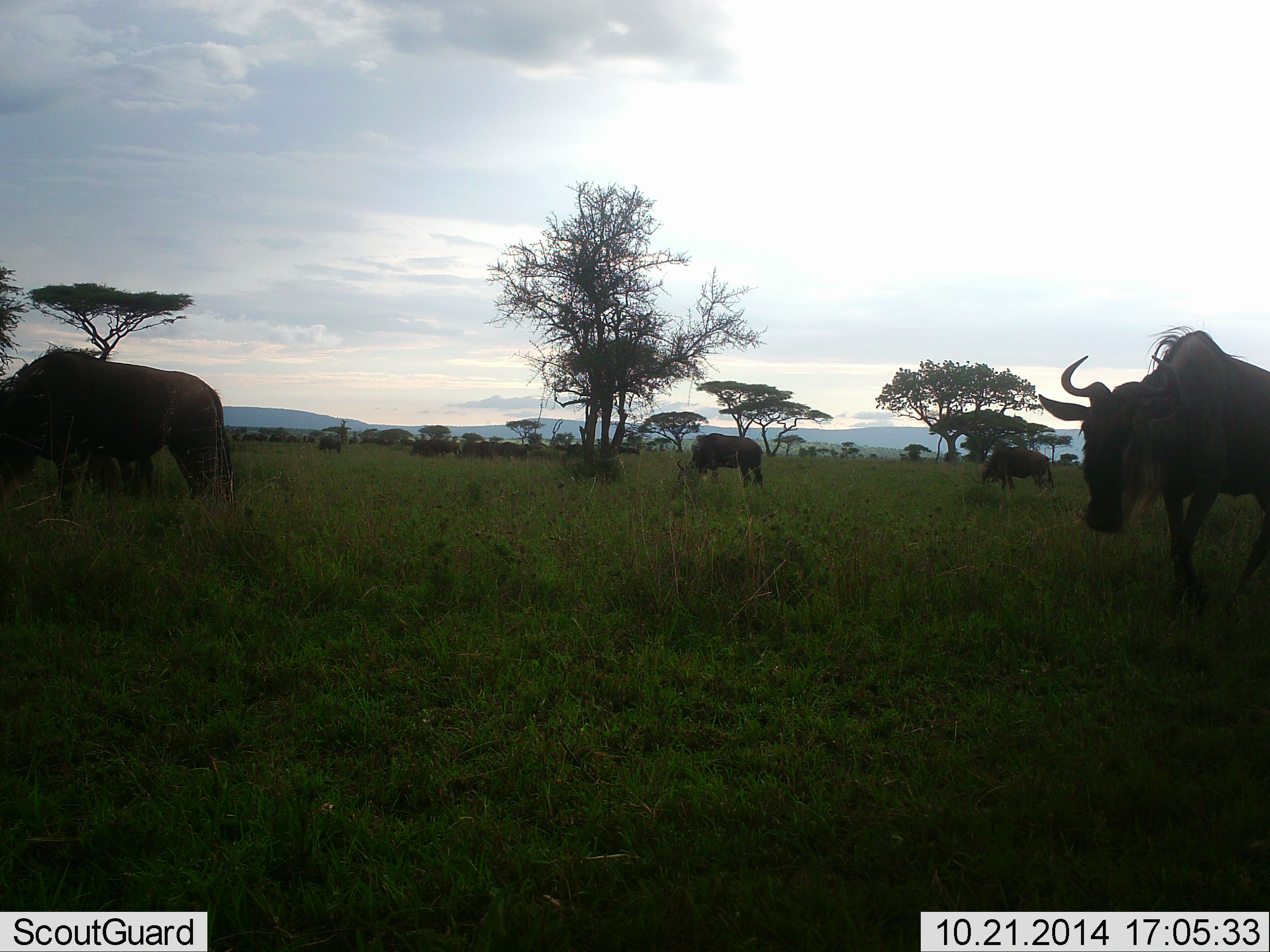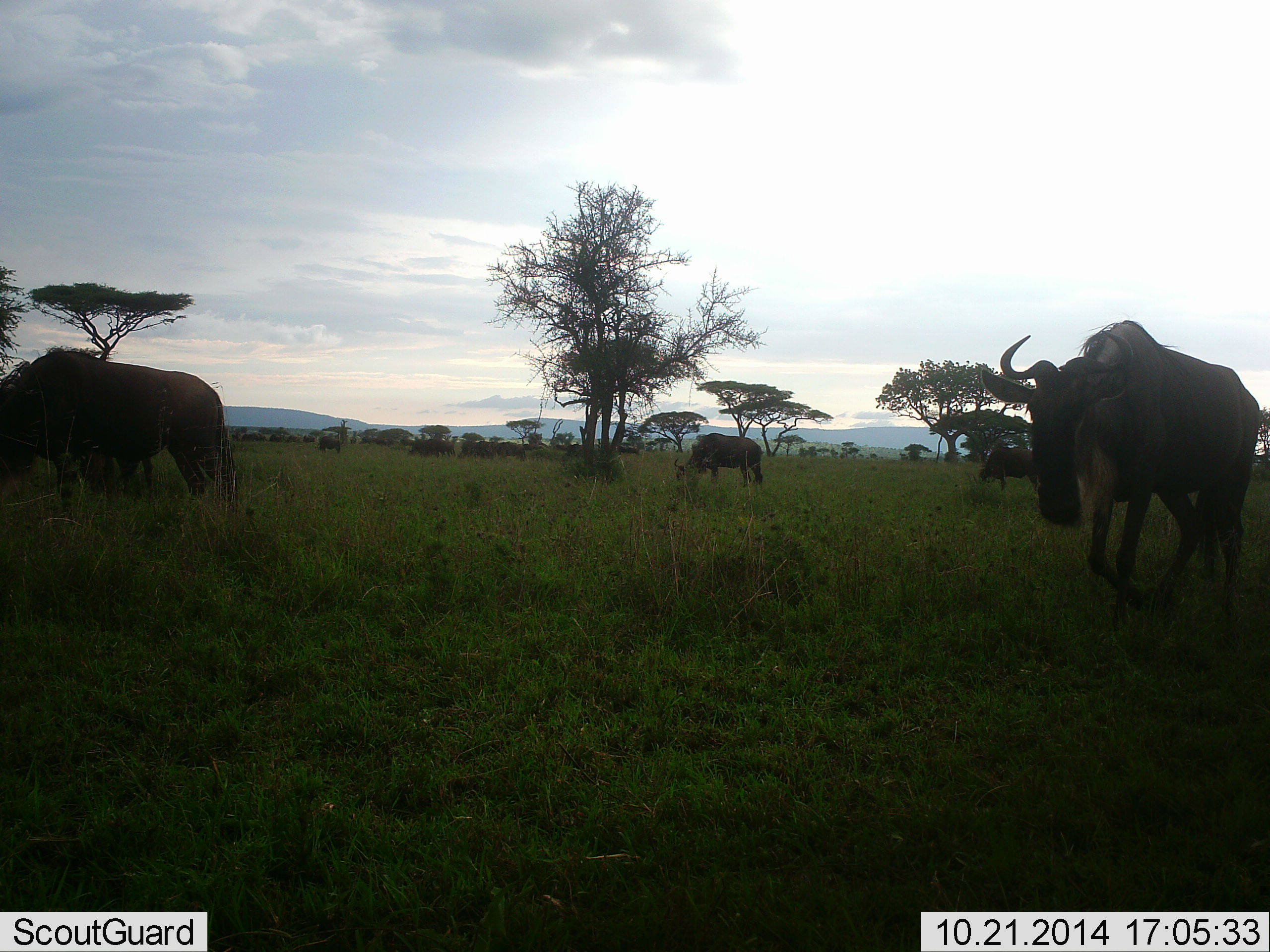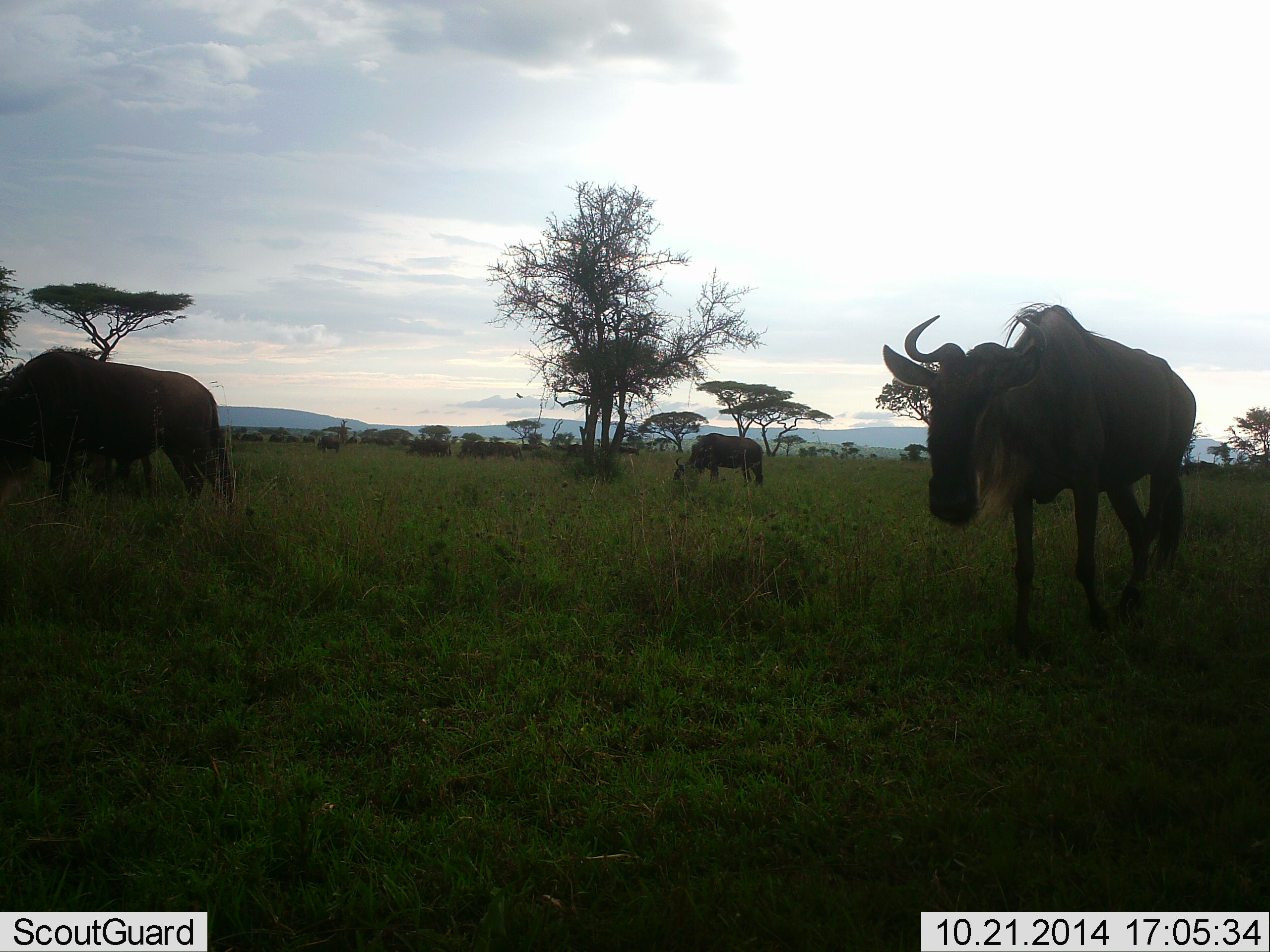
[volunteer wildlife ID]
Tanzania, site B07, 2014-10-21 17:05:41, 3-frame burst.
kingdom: Animalia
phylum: Chordata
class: Mammalia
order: Artiodactyla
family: Bovidae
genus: Connochaetes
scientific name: Connochaetes taurinus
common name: blue wildebeest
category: wildebeest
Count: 6.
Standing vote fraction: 36%.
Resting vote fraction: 0%.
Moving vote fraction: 64%.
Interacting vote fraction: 0%.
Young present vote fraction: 0%.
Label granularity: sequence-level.